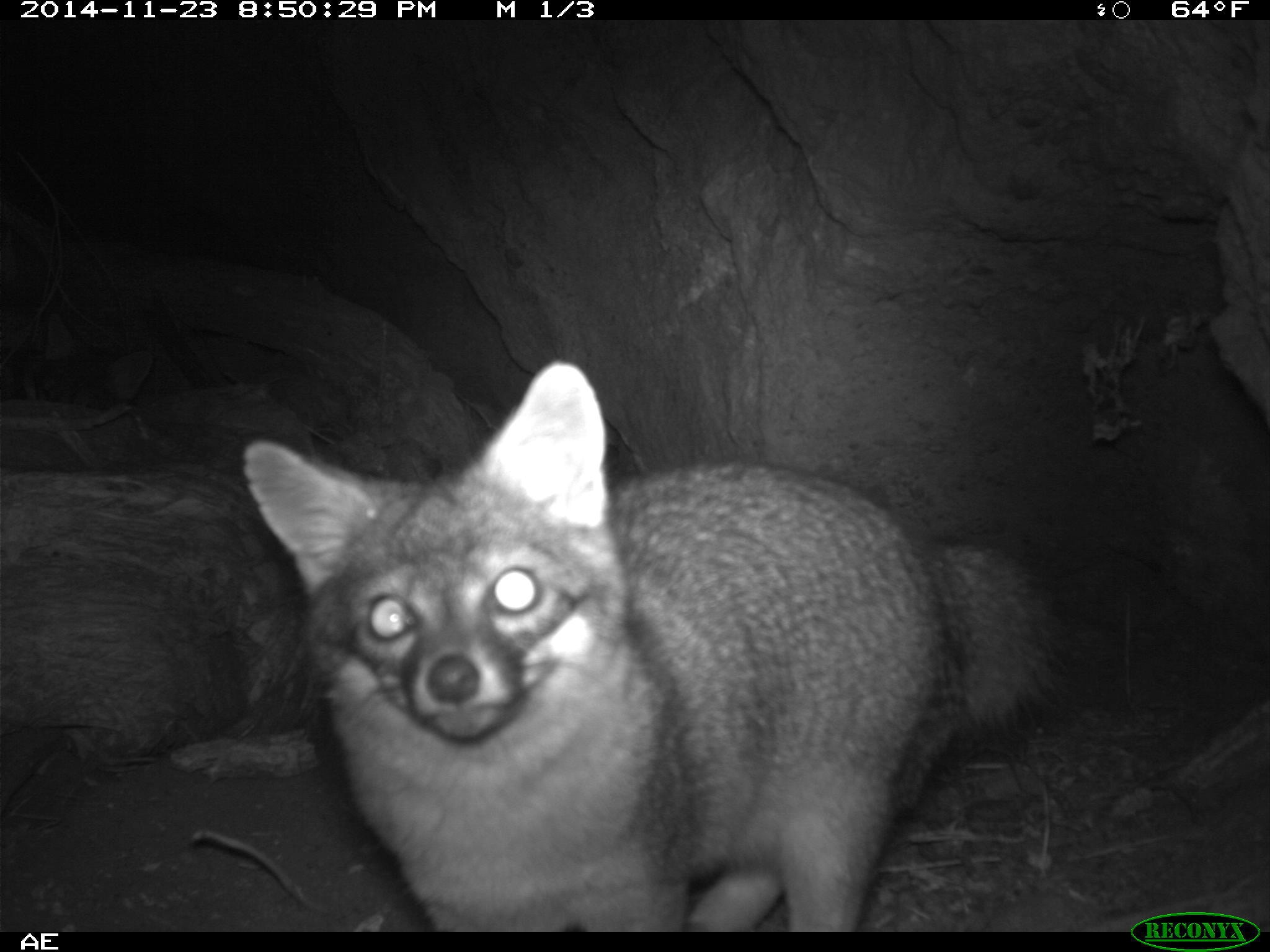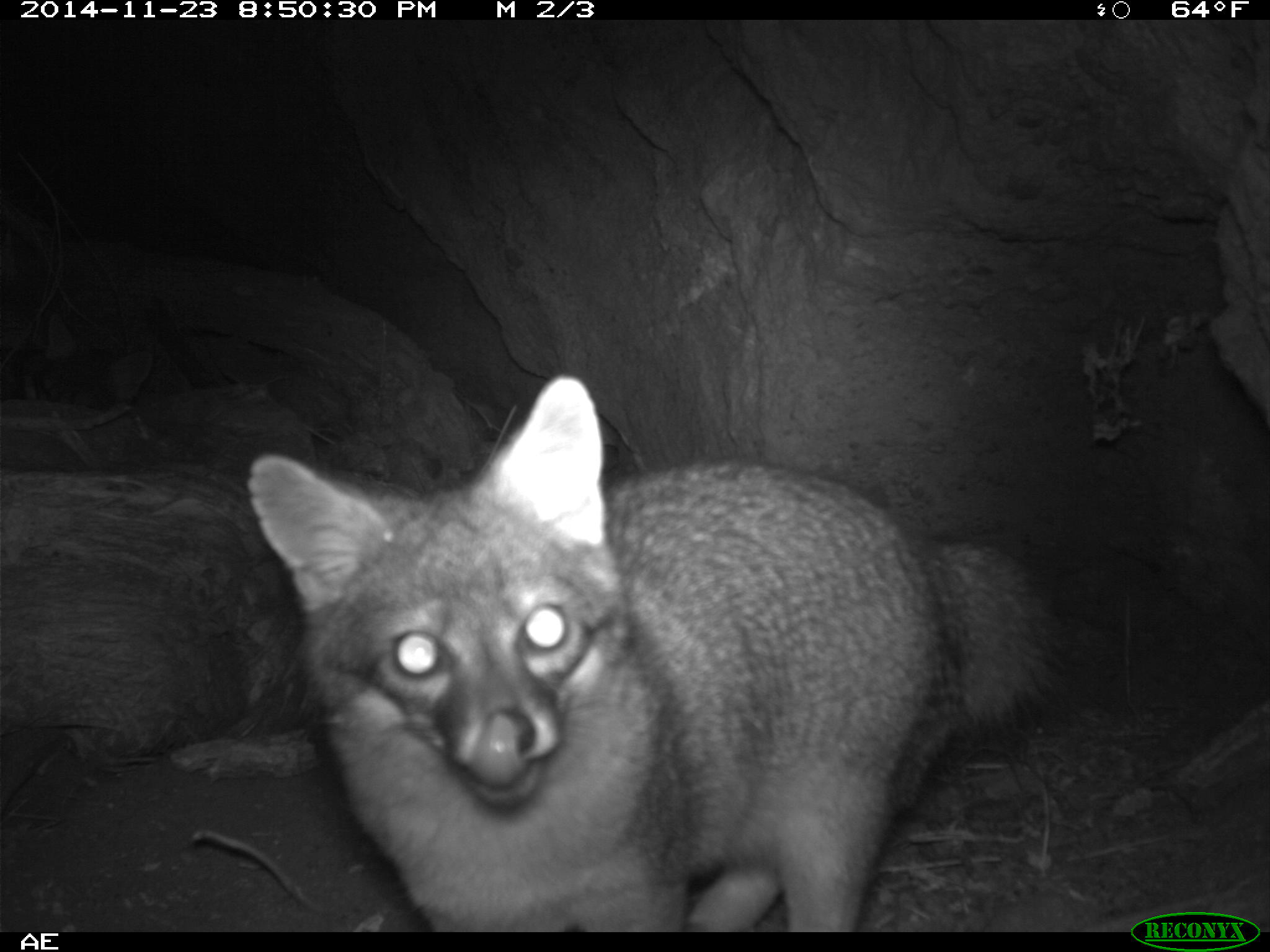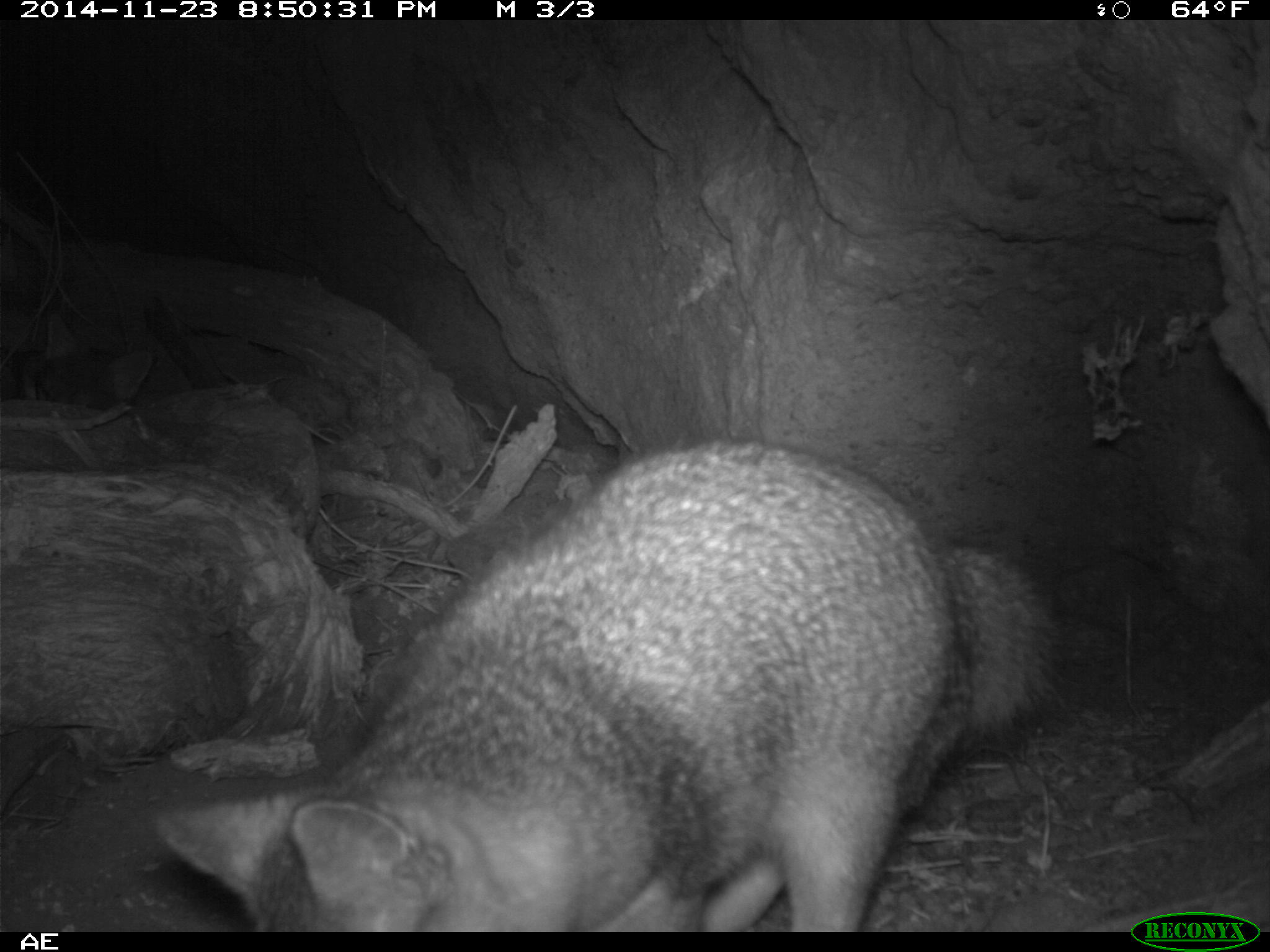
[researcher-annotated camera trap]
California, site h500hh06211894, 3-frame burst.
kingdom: Animalia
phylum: Chordata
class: Mammalia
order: Carnivora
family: Canidae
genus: Urocyon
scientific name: Urocyon littoralis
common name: island fox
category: fox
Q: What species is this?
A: Fox (island fox) (Urocyon littoralis).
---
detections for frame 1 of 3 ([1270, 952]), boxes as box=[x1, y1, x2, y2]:
fox: box=[242, 358, 1067, 932]; box=[35, 315, 154, 410]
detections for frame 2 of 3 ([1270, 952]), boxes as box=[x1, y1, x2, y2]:
fox: box=[246, 372, 1064, 930]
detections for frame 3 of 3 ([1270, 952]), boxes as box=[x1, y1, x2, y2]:
fox: box=[152, 433, 1067, 933]; box=[29, 312, 156, 410]